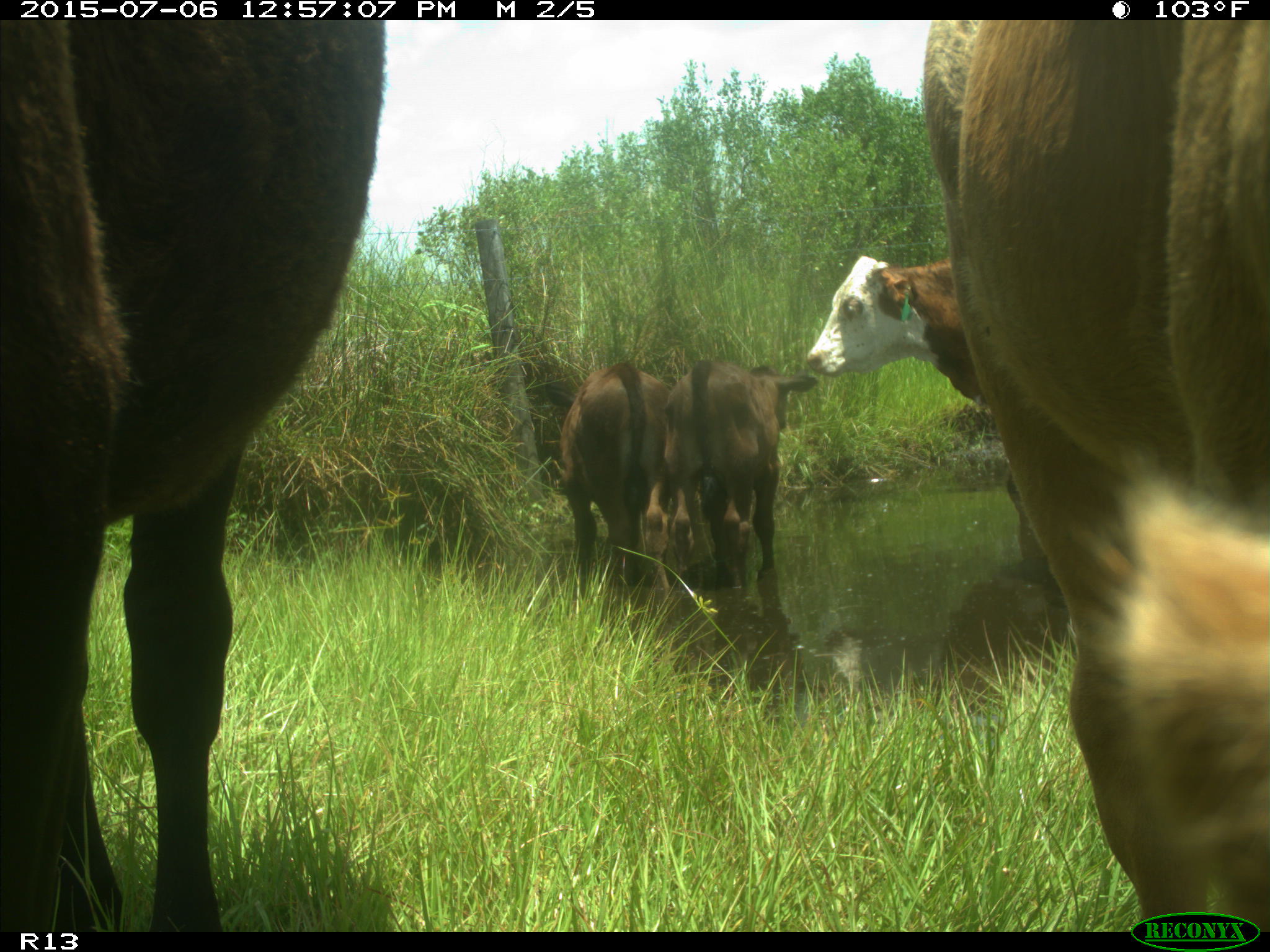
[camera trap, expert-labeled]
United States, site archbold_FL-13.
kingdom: Animalia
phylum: Chordata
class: Mammalia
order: Artiodactyla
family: Bovidae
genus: Bos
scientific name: Bos taurus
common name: domestic cow